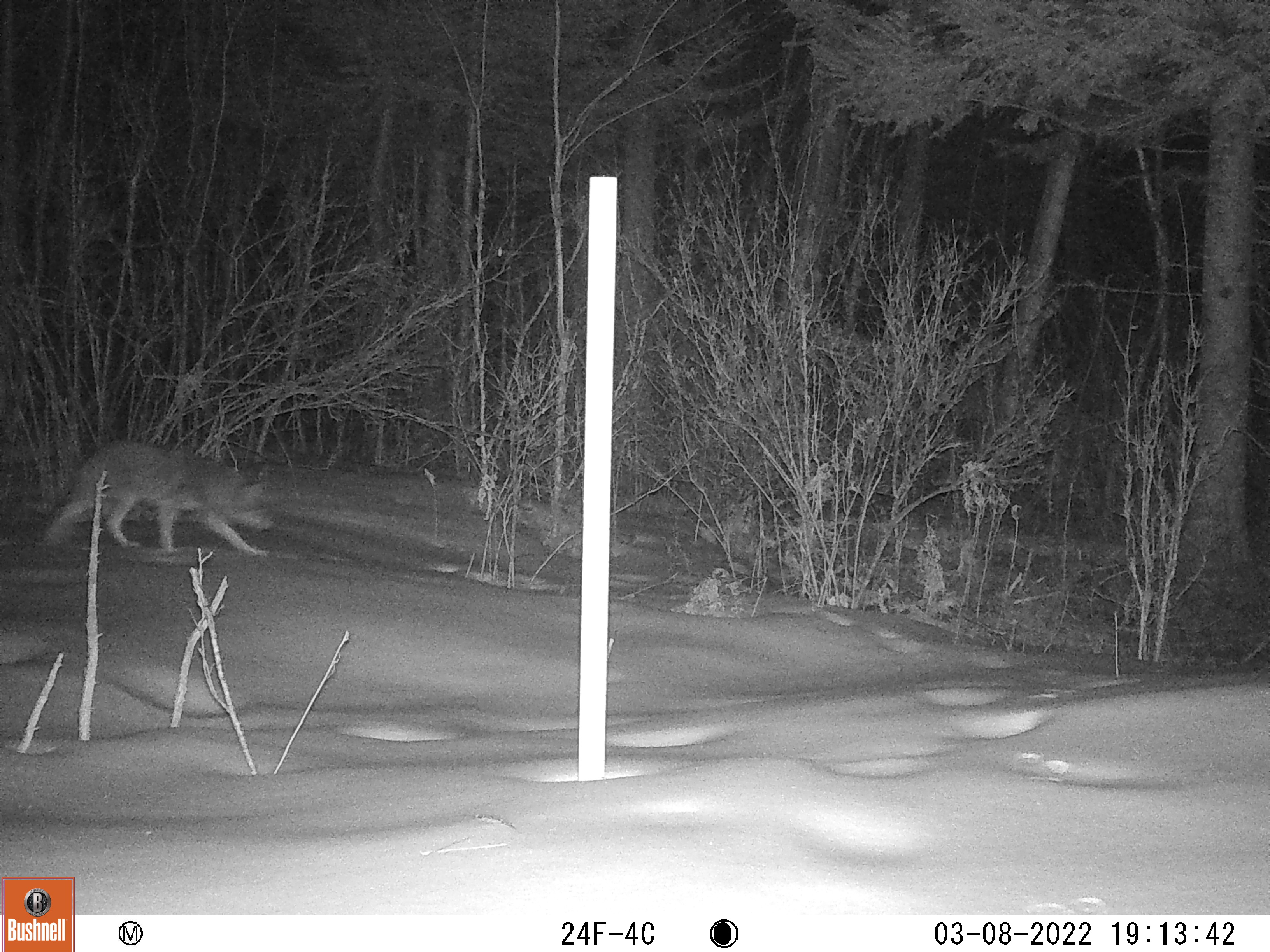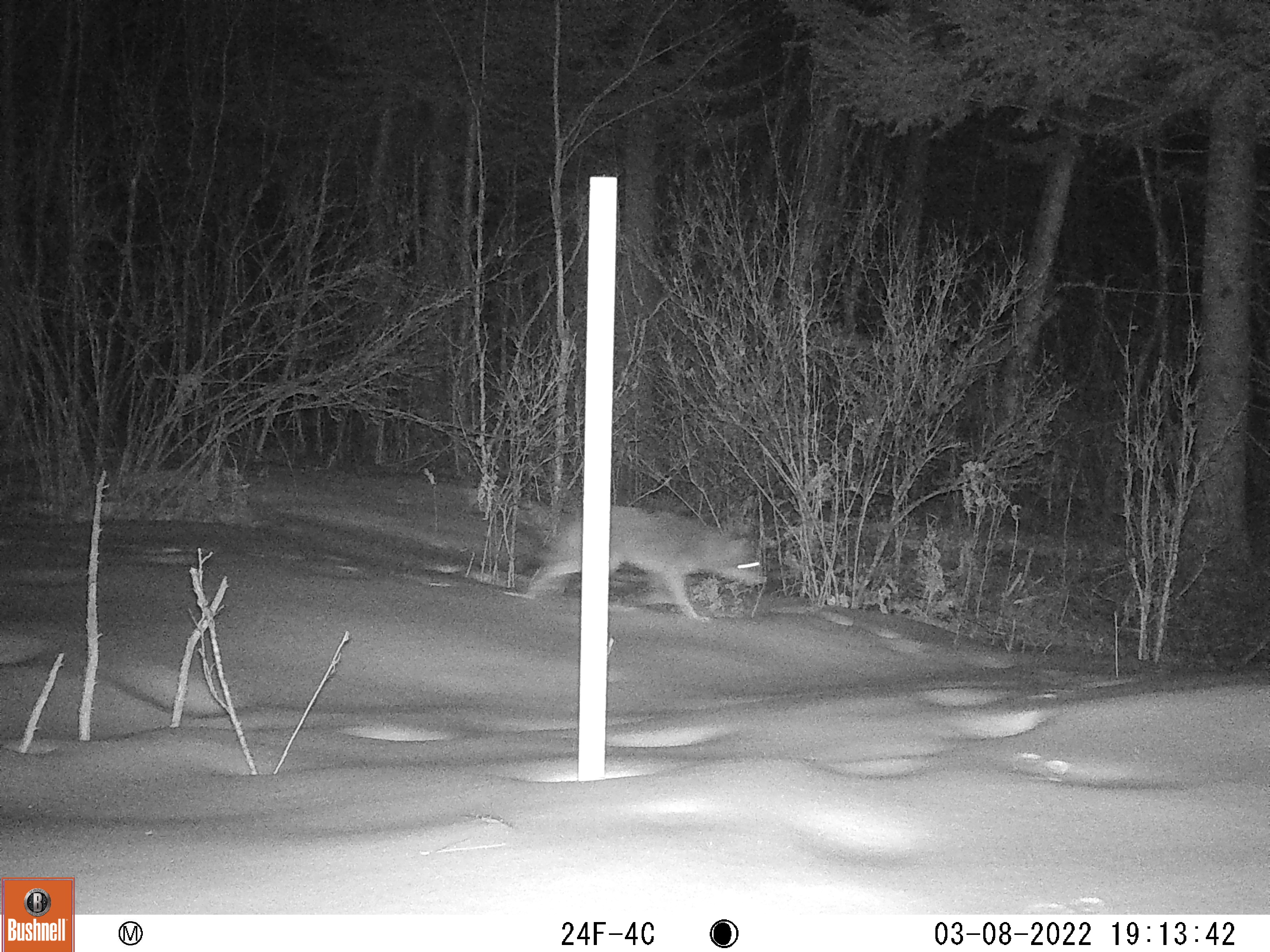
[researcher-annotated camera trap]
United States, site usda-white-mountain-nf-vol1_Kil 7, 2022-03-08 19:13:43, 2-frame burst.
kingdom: Animalia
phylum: Chordata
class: Mammalia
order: Carnivora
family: Canidae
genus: Canis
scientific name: Canis latrans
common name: coyote